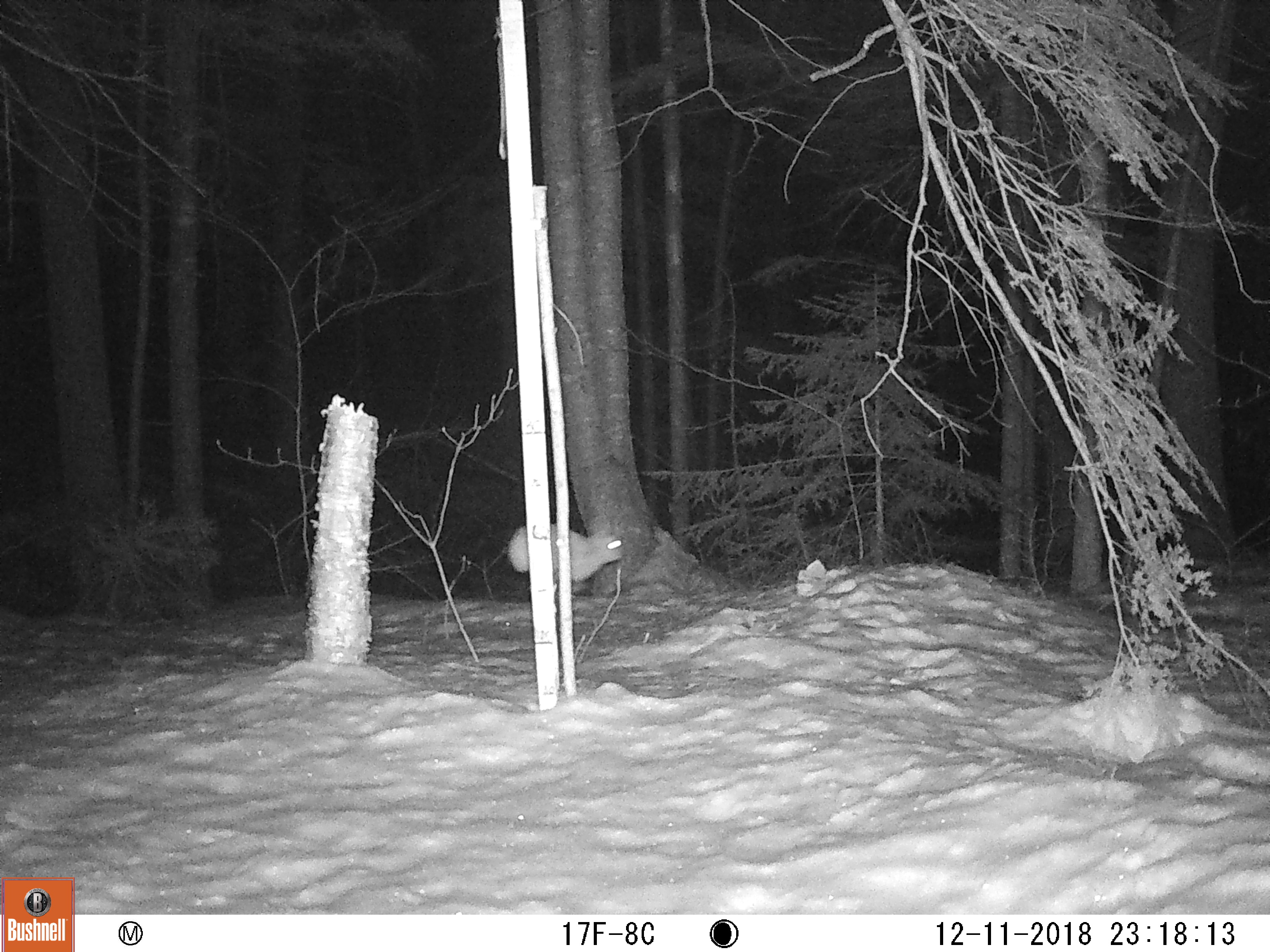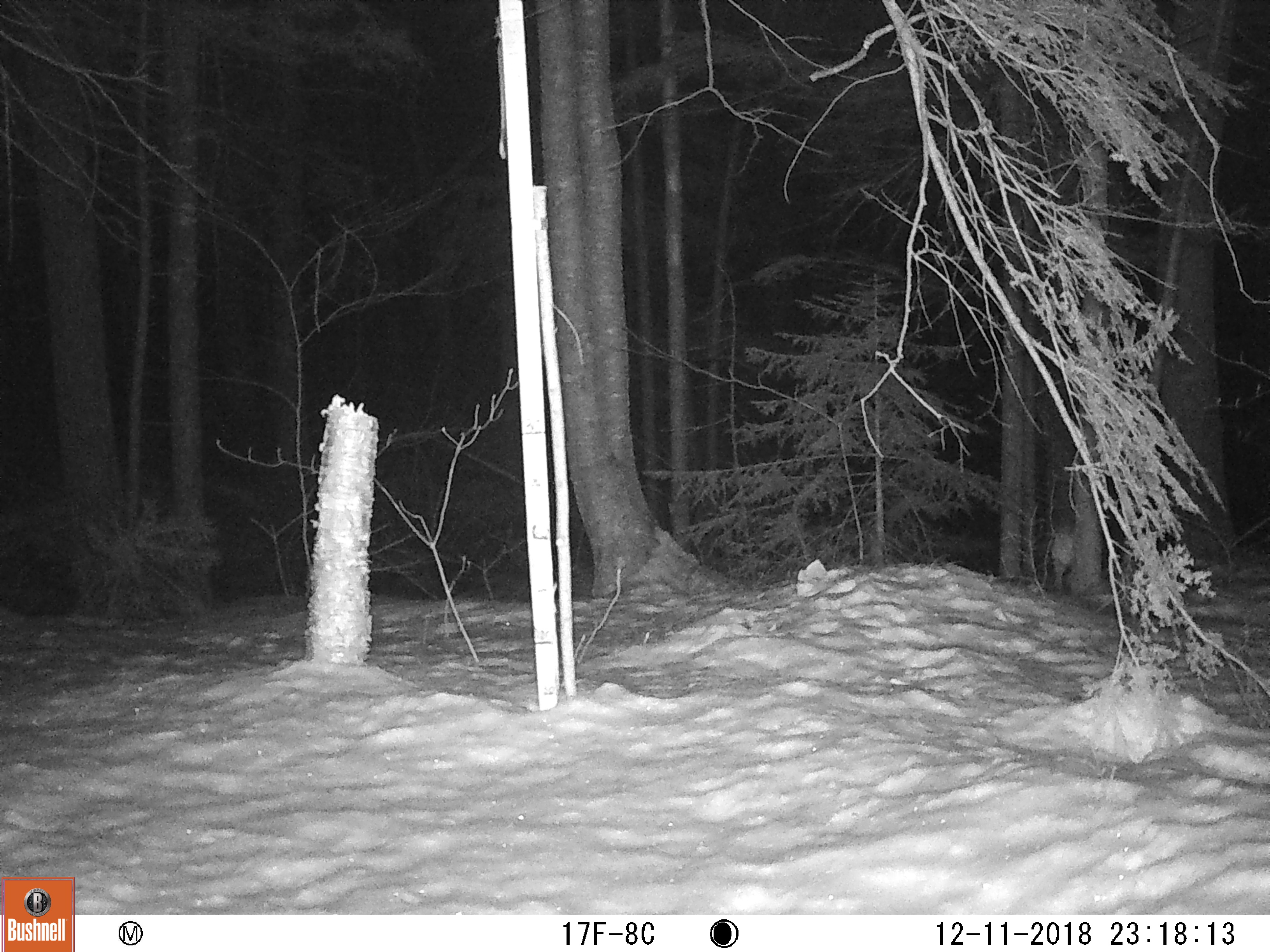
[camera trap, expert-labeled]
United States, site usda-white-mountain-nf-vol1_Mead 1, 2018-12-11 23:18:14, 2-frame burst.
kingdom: Animalia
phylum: Chordata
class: Mammalia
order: Lagomorpha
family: Leporidae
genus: Lepus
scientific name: Lepus americanus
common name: snowshoe hare